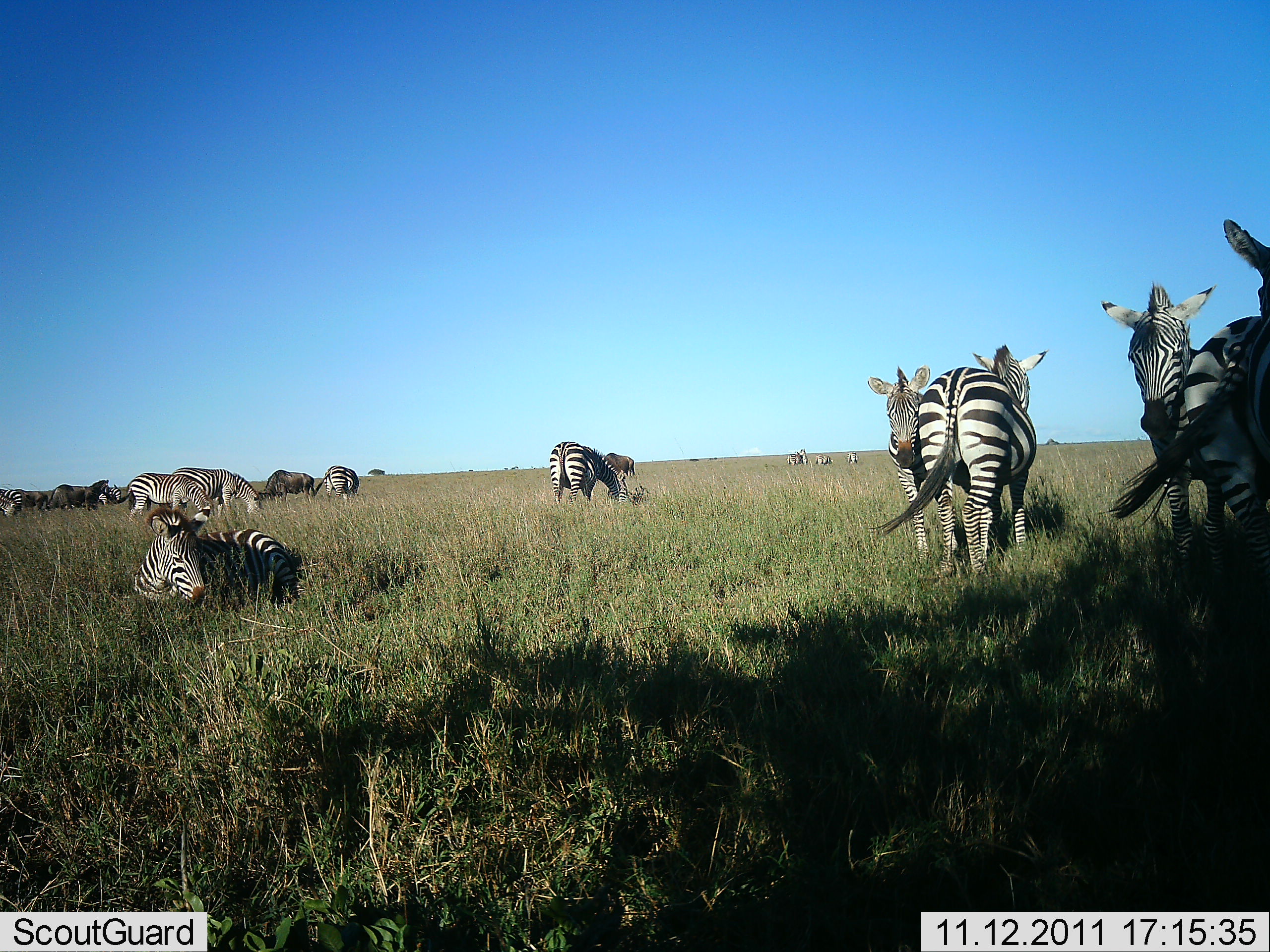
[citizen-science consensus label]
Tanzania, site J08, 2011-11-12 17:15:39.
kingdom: Animalia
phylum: Chordata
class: Mammalia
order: Perissodactyla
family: Equidae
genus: Equus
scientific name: Equus quagga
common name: plains zebra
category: zebra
Zebra (plains zebra) (Equus quagga), count 11-50. Behavior (volunteer vote fractions): standing 77%, resting 85%, moving 31%, interacting 38%. Young present (vote fraction): 8%. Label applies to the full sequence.